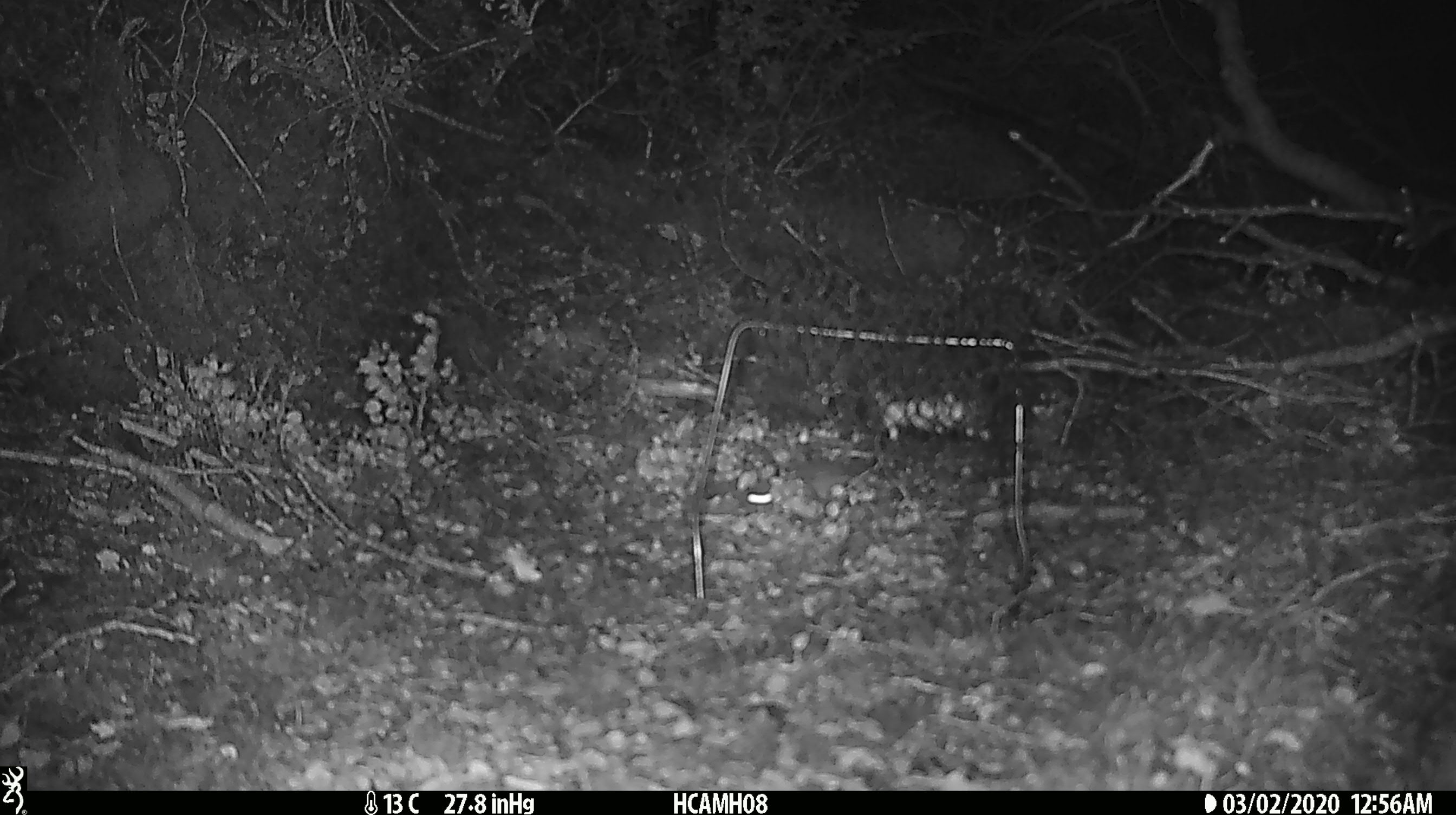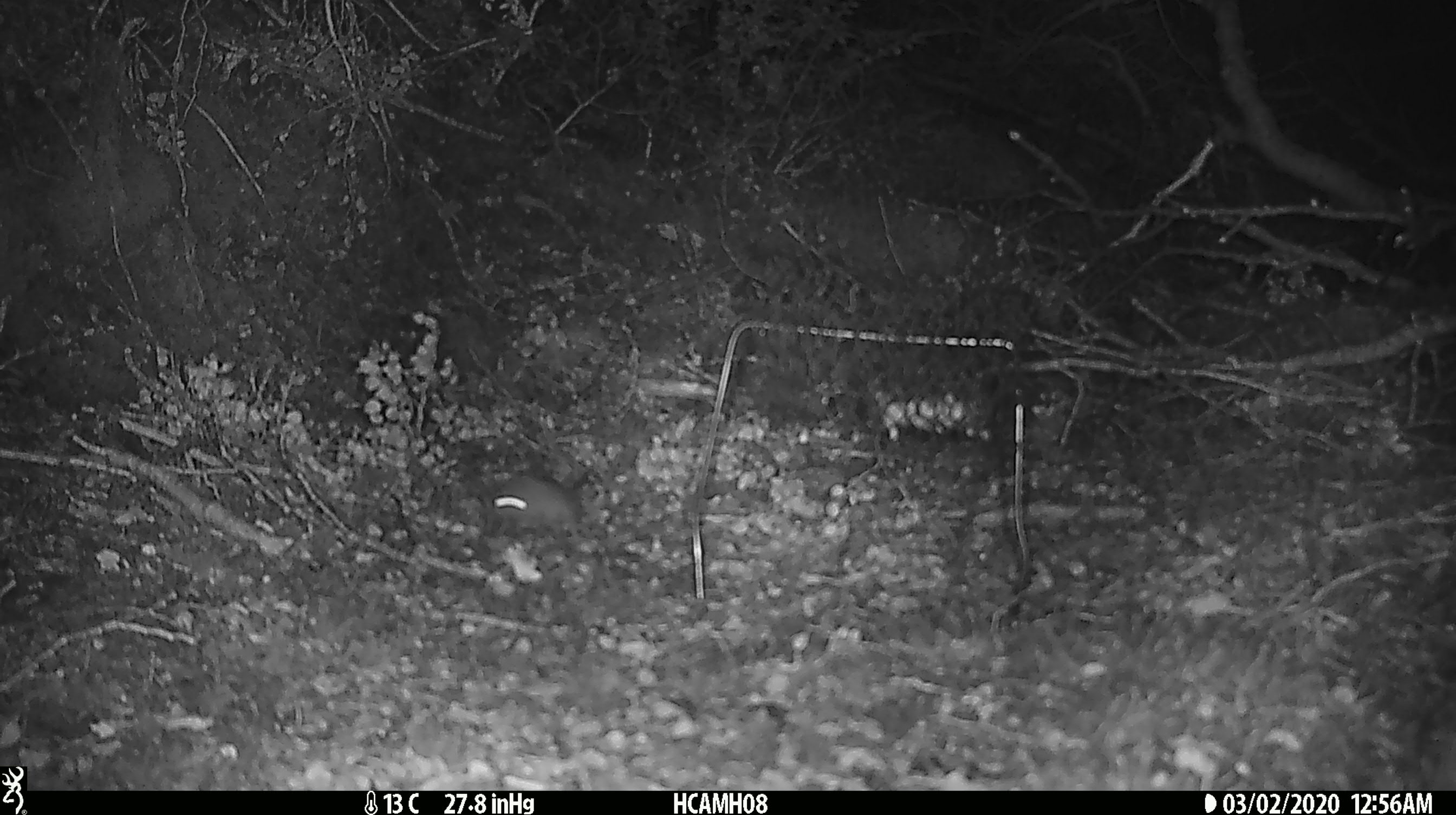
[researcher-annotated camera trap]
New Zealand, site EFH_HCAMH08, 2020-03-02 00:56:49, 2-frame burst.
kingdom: Animalia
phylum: Chordata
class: Mammalia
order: Rodentia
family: Muridae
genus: Mus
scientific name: Mus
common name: mouse